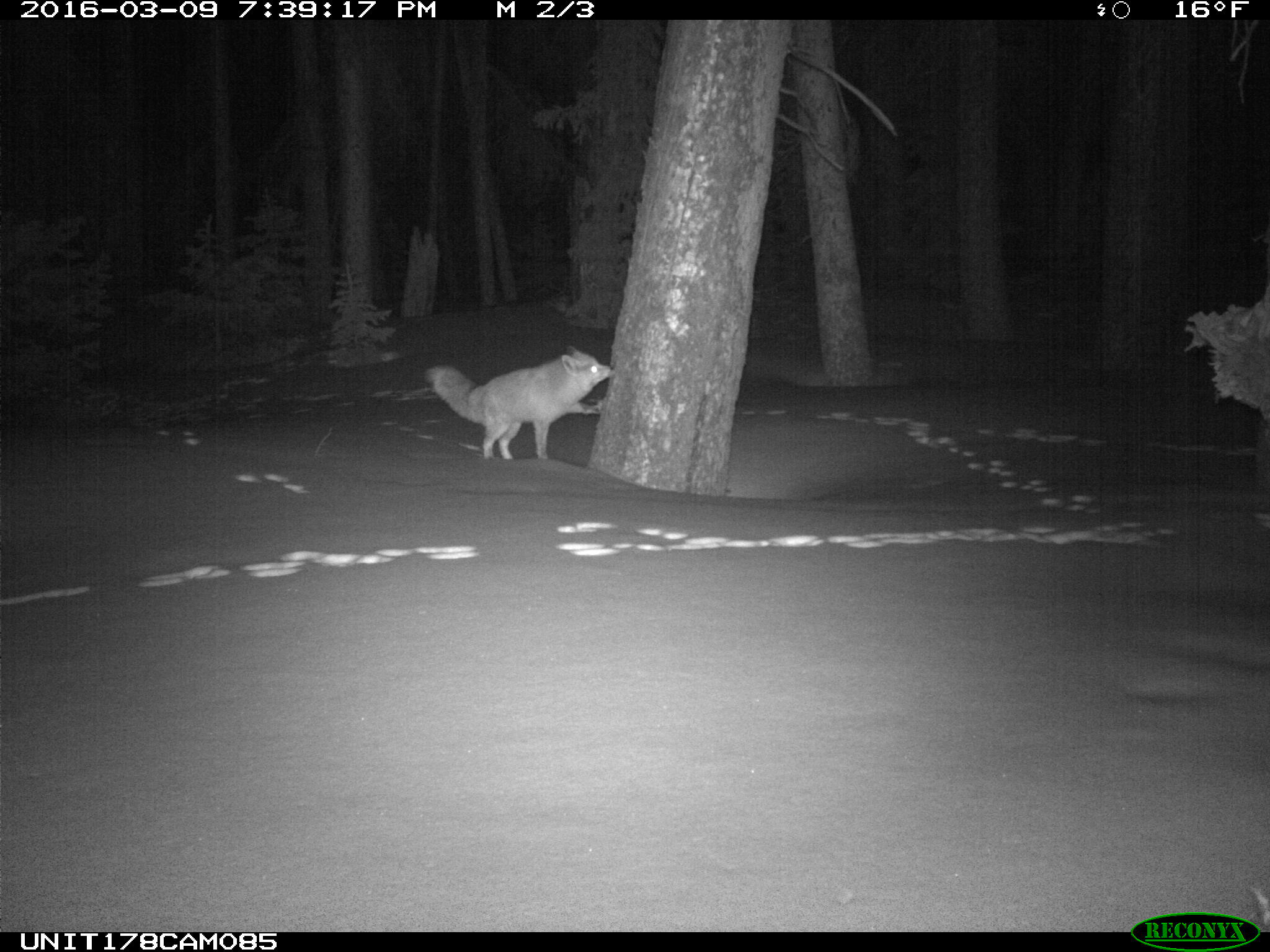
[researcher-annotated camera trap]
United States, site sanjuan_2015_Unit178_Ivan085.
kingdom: Animalia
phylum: Chordata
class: Mammalia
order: Carnivora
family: Canidae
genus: Vulpes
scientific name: Vulpes vulpes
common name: red fox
Vulpes vulpes (red fox).